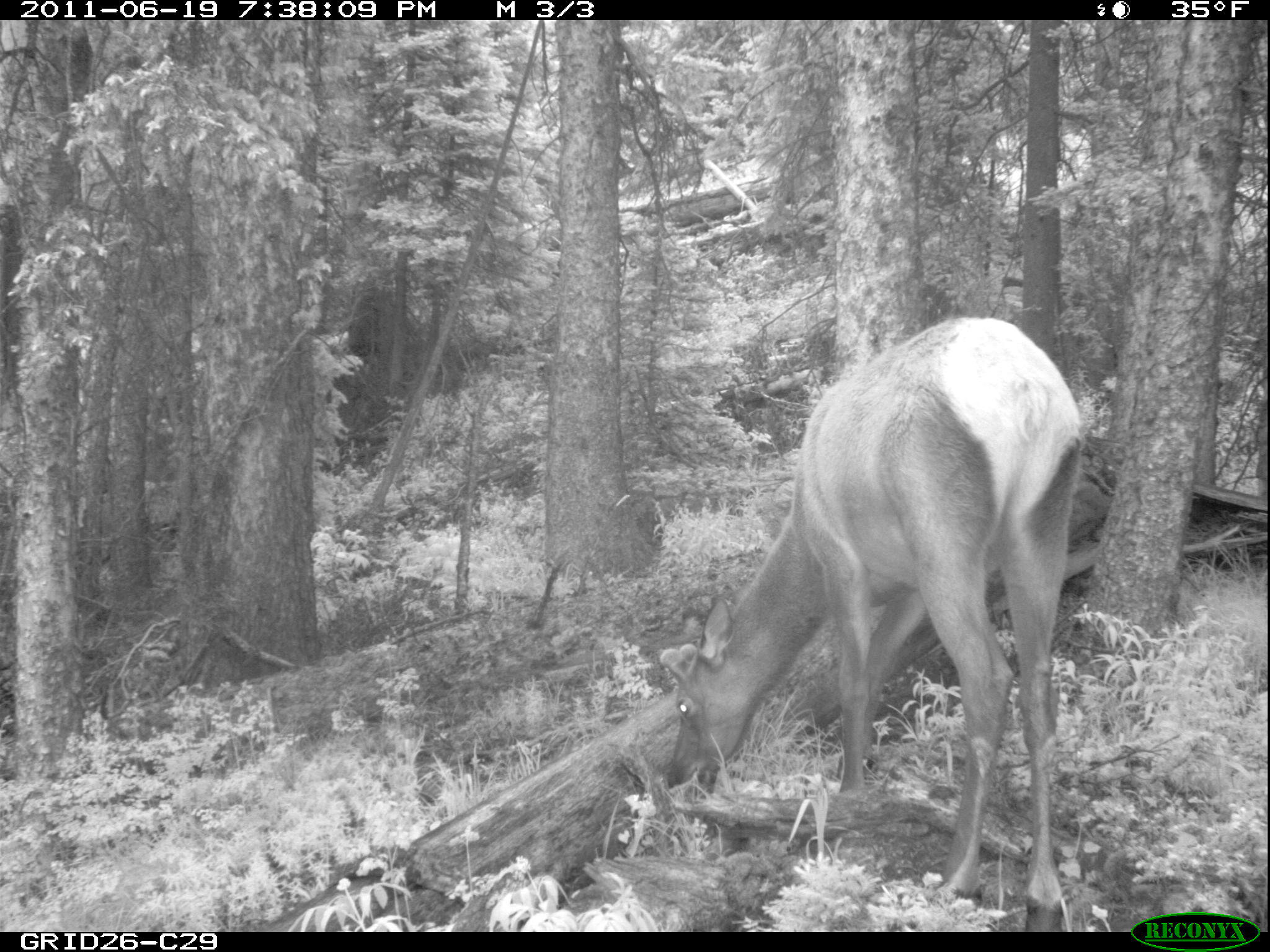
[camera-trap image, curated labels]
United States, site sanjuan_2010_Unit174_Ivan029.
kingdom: Animalia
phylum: Chordata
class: Mammalia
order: Artiodactyla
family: Cervidae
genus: Cervus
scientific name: Cervus elaphus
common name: red deer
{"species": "Cervus elaphus (red deer)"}